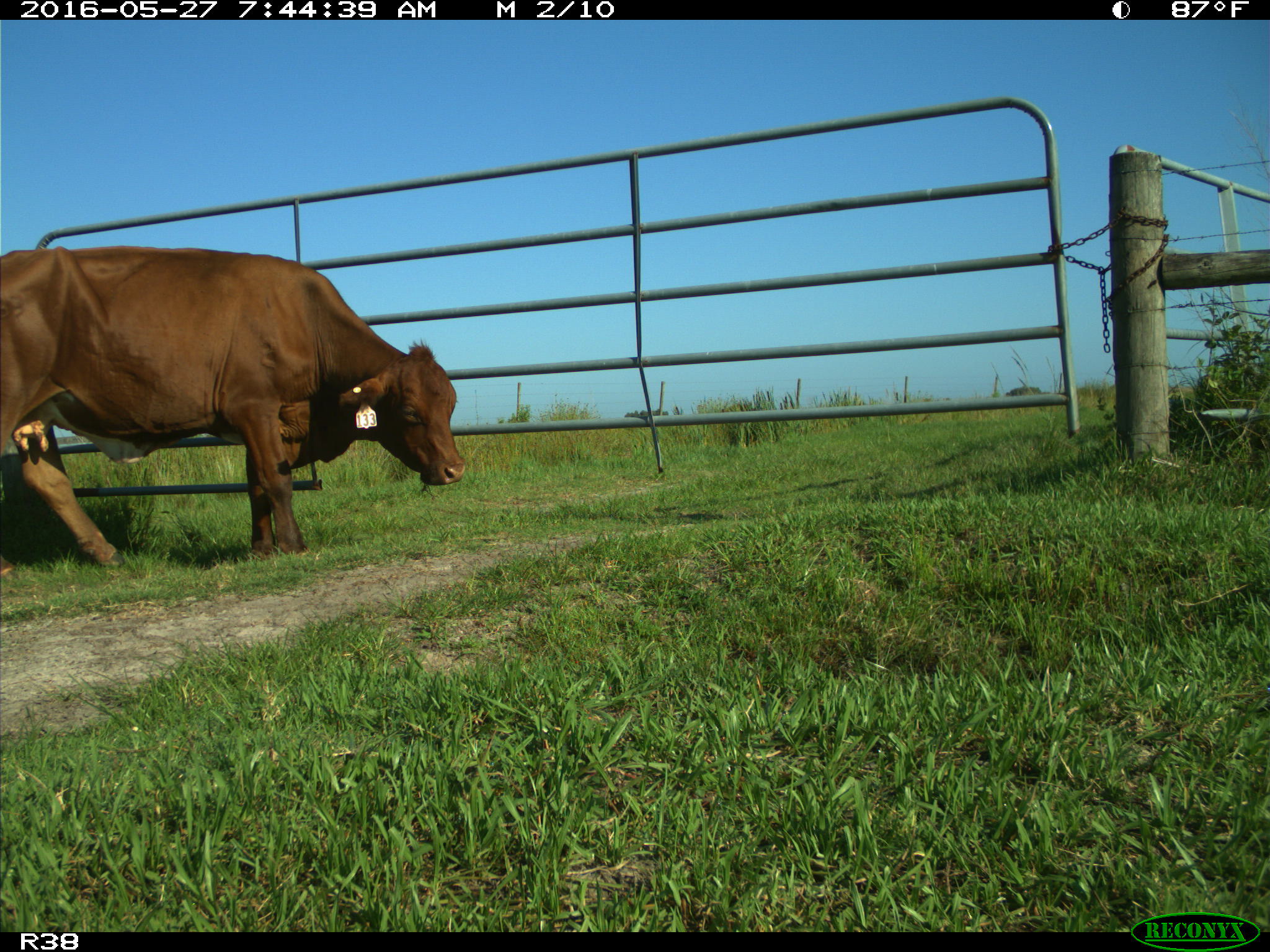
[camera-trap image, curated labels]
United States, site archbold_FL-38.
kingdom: Animalia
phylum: Chordata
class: Mammalia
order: Artiodactyla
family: Bovidae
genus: Bos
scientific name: Bos taurus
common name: domestic cow